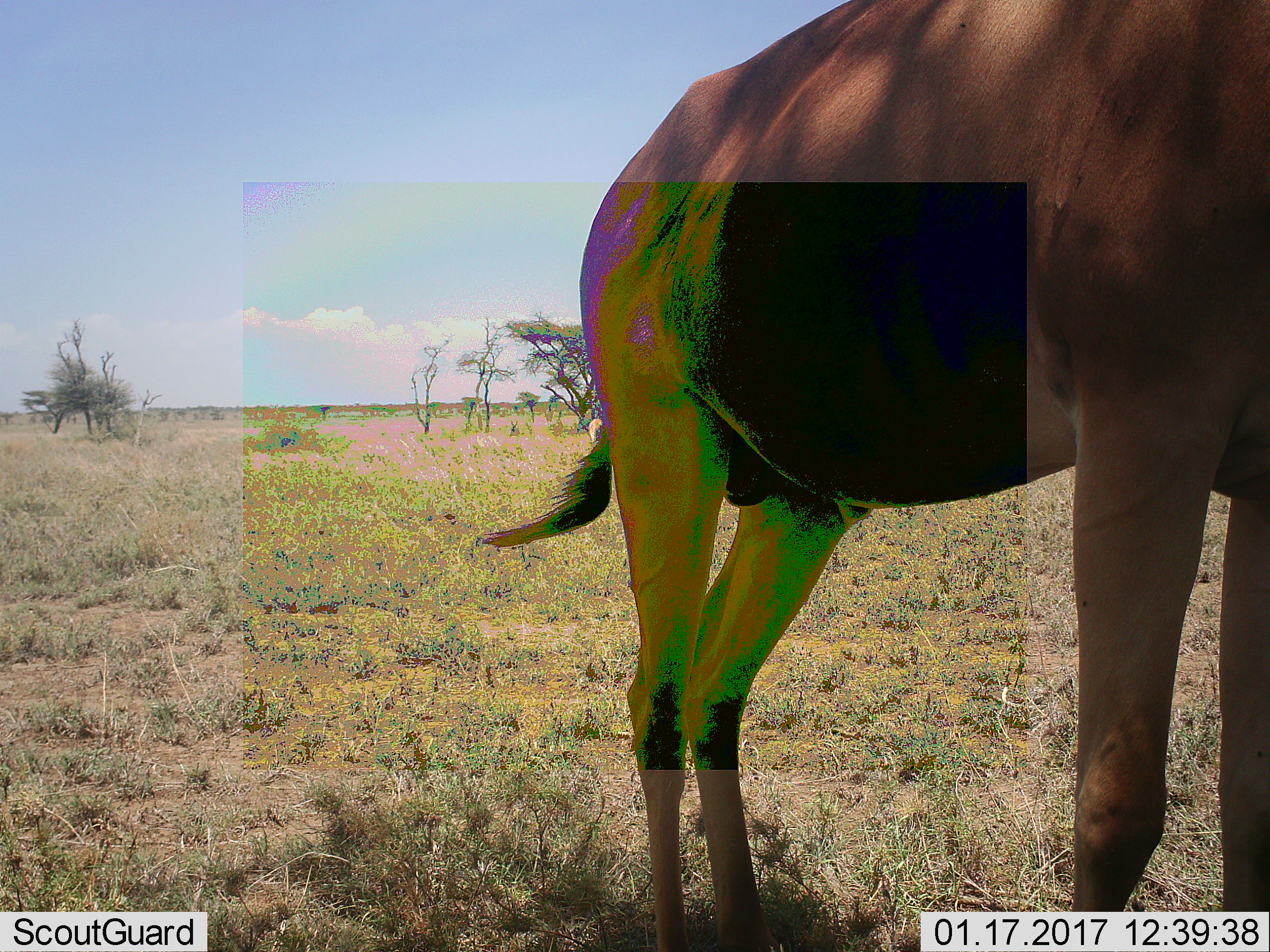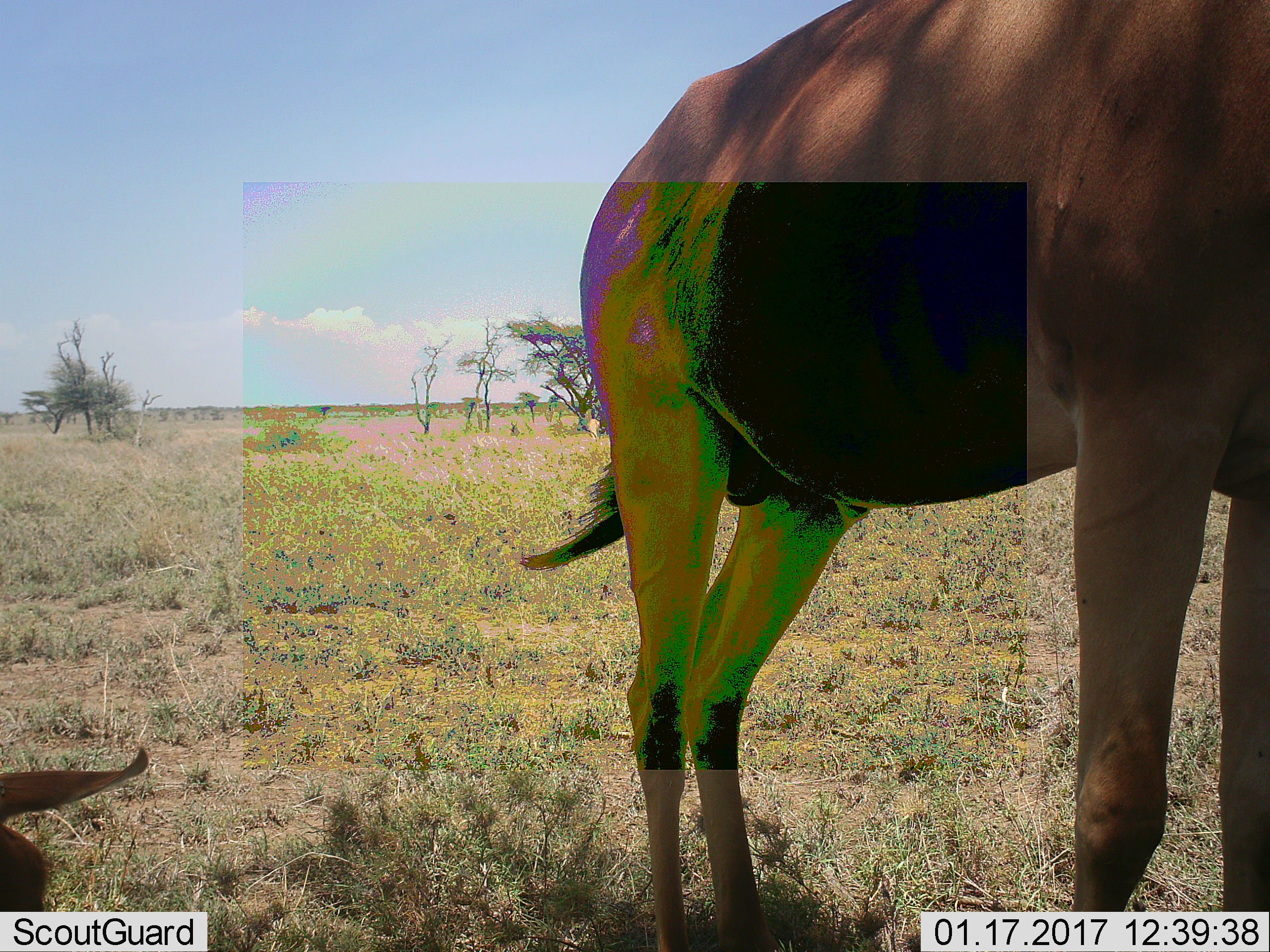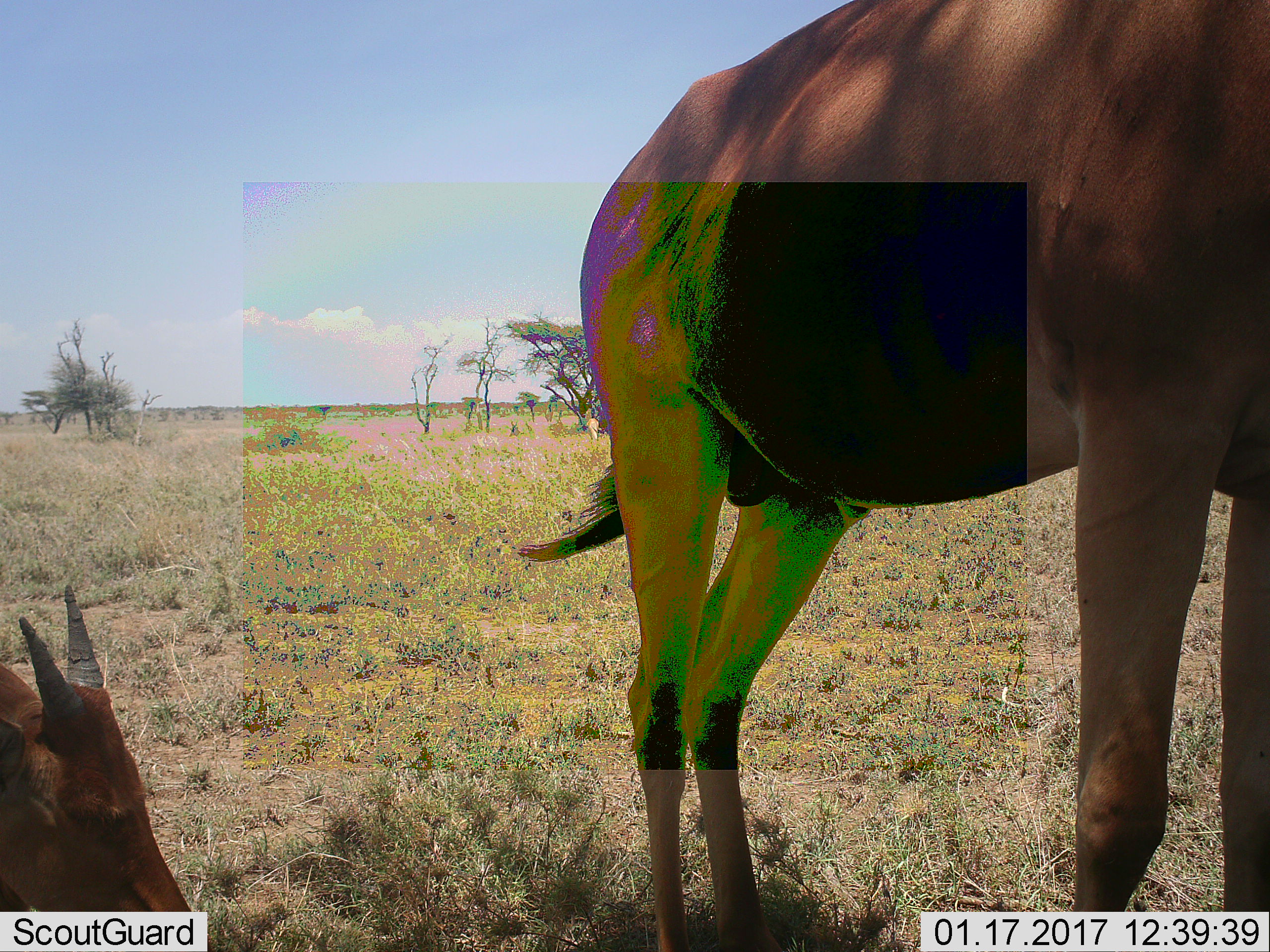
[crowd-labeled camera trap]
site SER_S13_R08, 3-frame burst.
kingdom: Animalia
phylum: Chordata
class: Mammalia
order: Artiodactyla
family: Bovidae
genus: Alcelaphus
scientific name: Alcelaphus buselaphus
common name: hartebeest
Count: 2.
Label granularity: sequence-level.